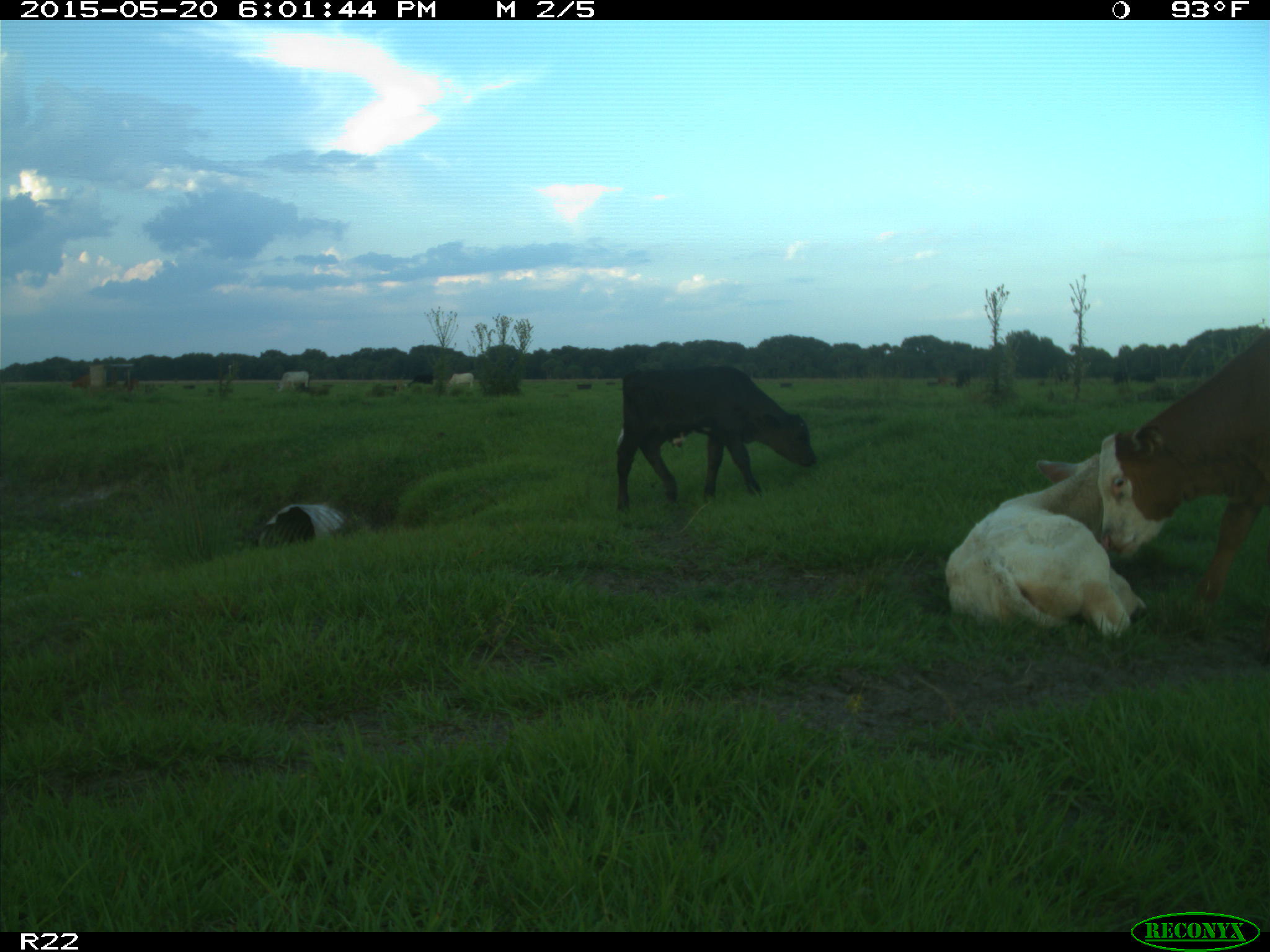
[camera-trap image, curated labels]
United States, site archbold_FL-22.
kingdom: Animalia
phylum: Chordata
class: Mammalia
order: Artiodactyla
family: Bovidae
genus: Bos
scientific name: Bos taurus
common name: domestic cow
Bos taurus (domestic cow).